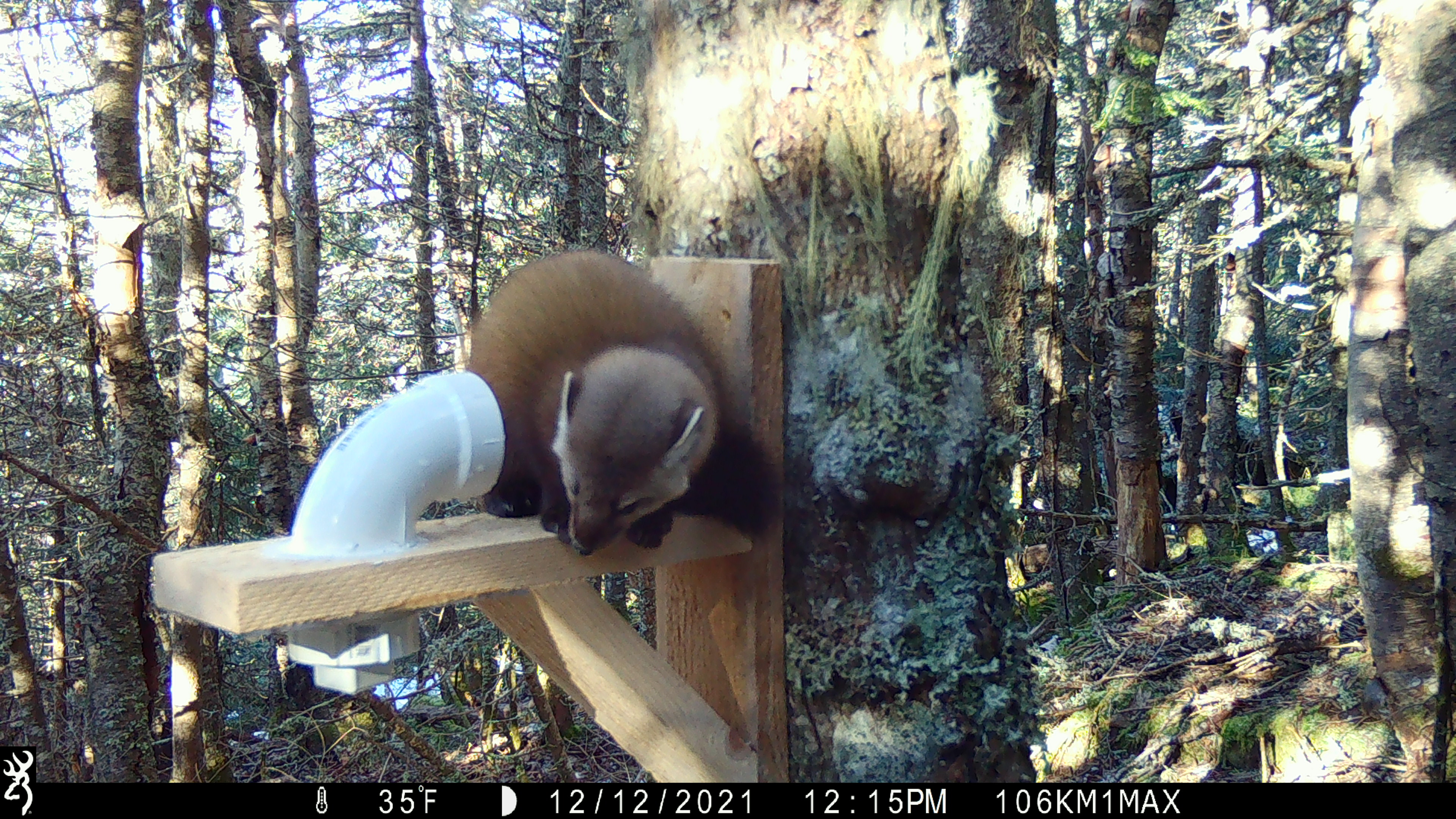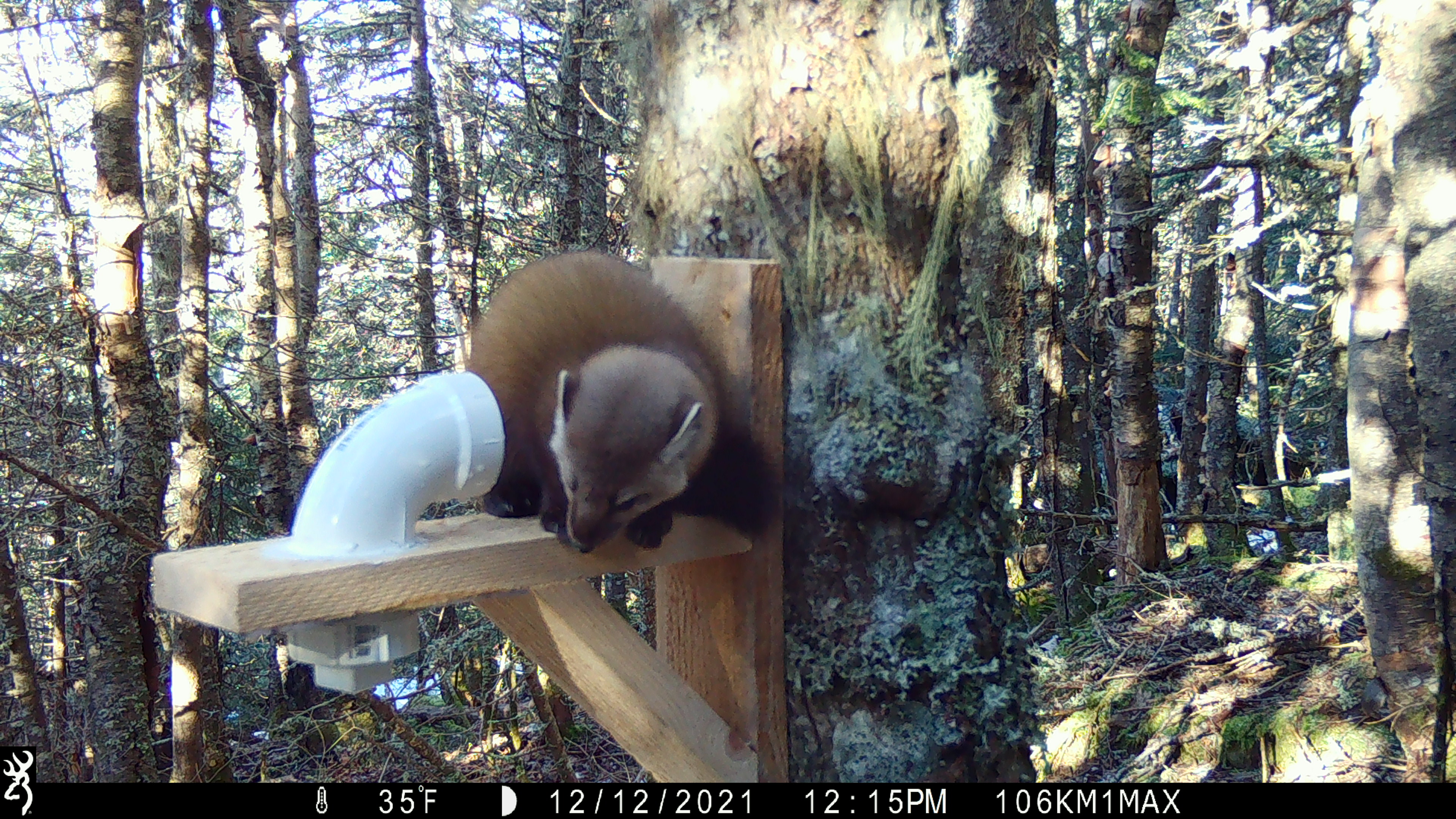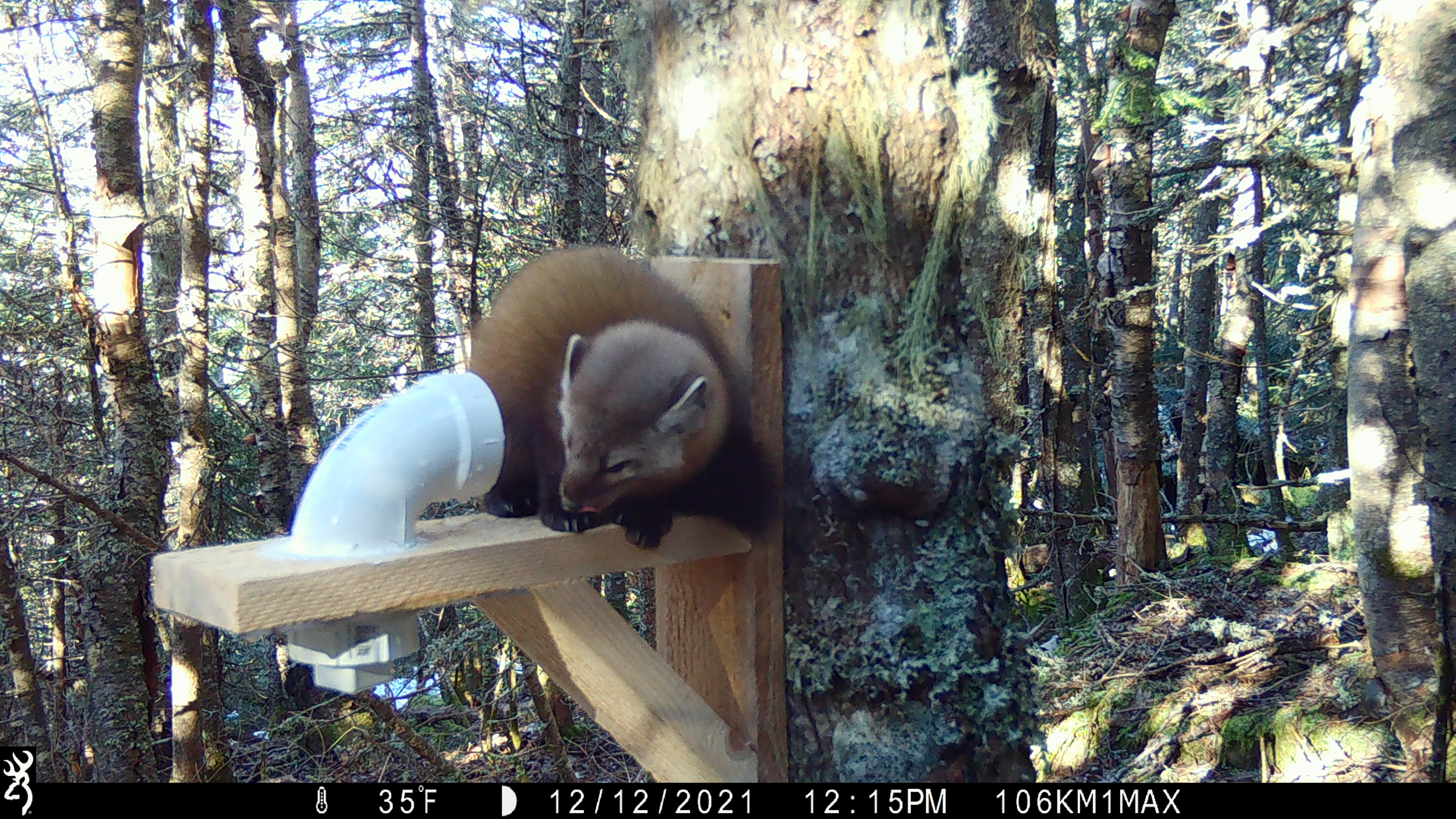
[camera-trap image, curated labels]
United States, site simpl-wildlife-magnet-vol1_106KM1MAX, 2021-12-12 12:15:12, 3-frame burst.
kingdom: Animalia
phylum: Chordata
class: Mammalia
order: Carnivora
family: Mustelidae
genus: Martes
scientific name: Martes americana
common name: american marten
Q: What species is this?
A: American marten (Martes americana).